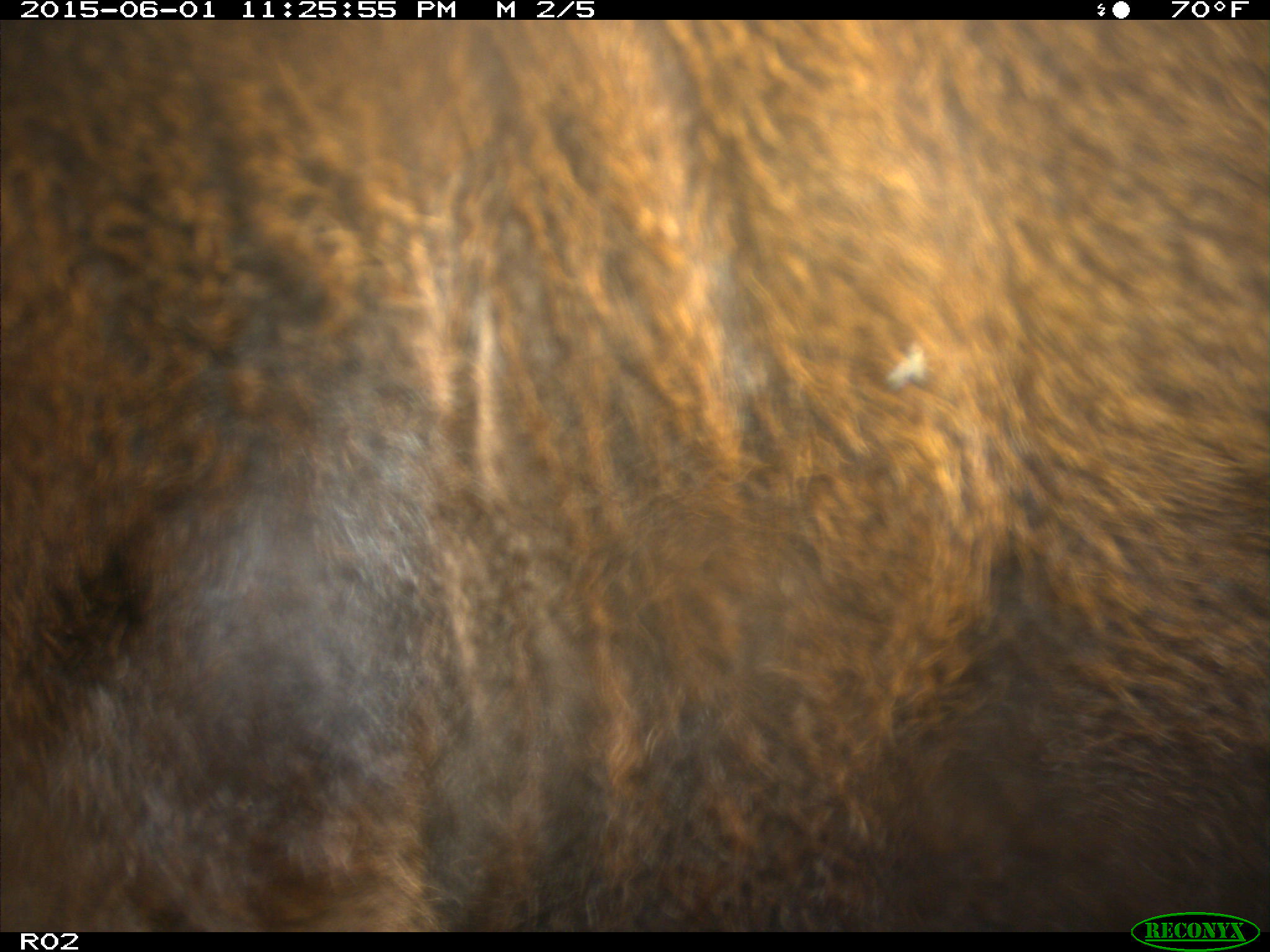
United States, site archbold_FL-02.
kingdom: Animalia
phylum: Chordata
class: Mammalia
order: Artiodactyla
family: Bovidae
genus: Bos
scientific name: Bos taurus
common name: domestic cow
Bos taurus (domestic cow).